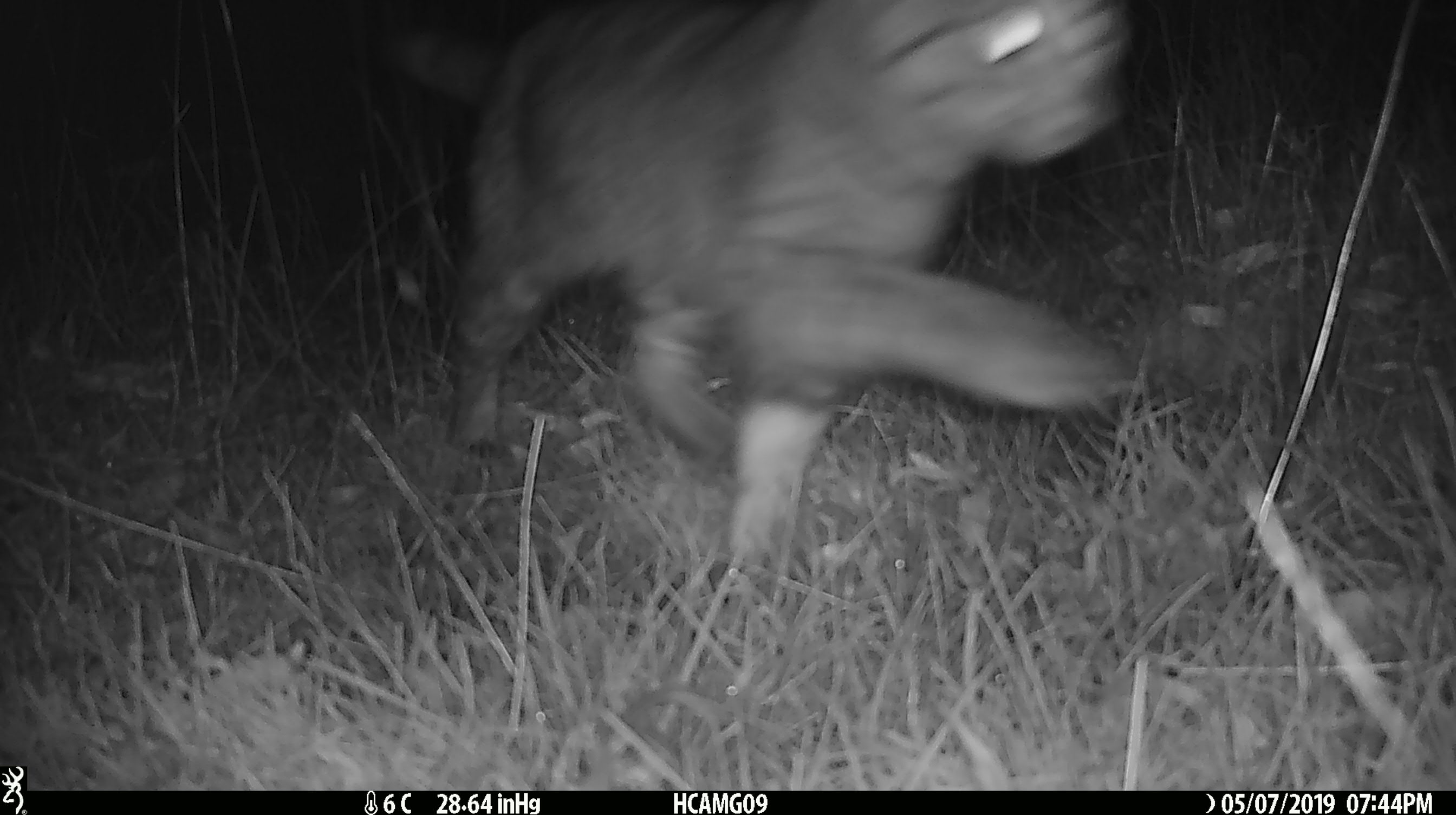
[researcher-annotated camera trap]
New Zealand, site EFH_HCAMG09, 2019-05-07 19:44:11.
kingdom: Animalia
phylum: Chordata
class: Mammalia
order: Carnivora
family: Felidae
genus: Felis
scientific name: Felis catus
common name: domestic cat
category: cat